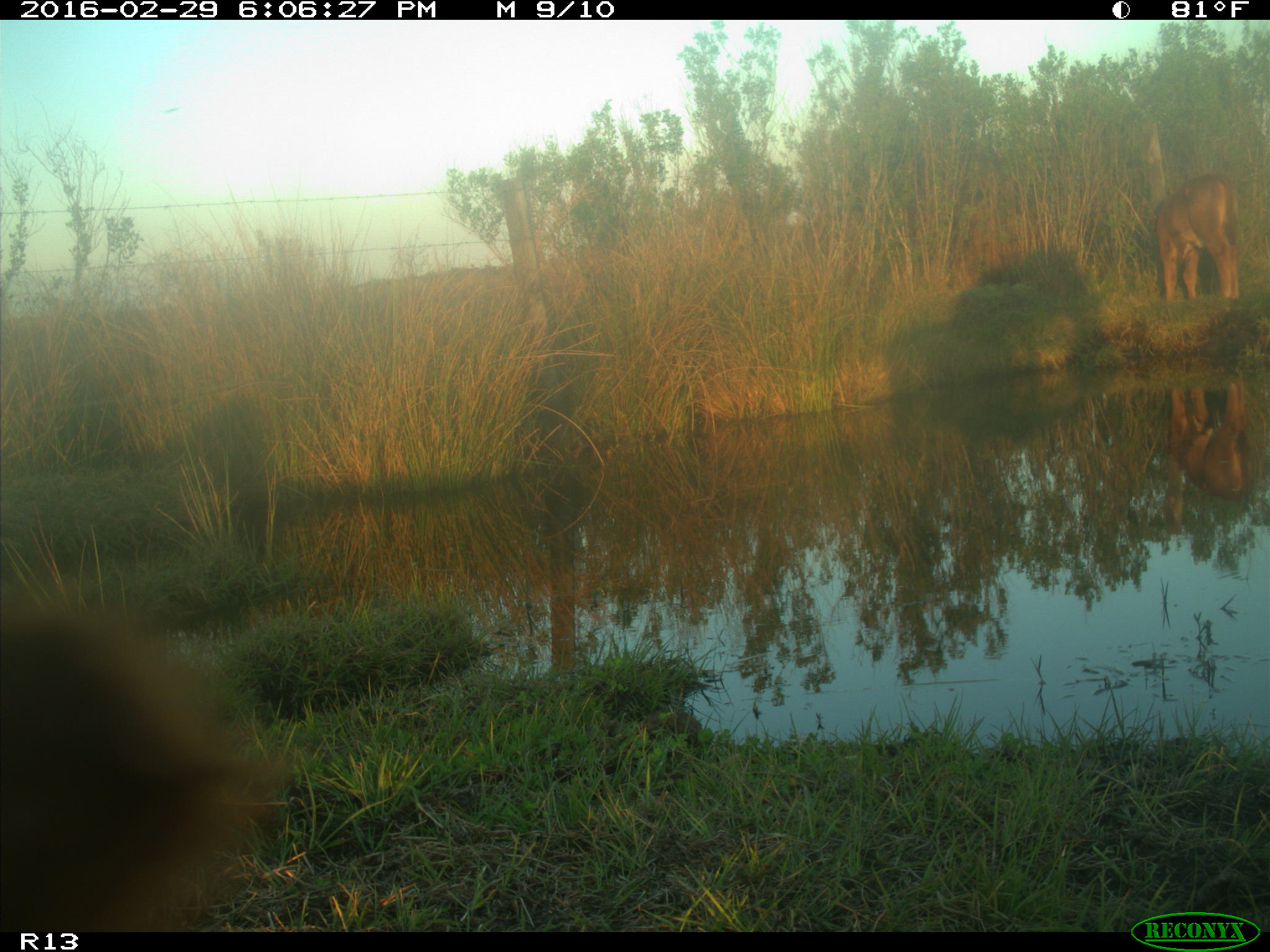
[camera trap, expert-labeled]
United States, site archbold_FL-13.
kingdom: Animalia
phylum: Chordata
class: Mammalia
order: Artiodactyla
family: Bovidae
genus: Bos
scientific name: Bos taurus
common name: domestic cow